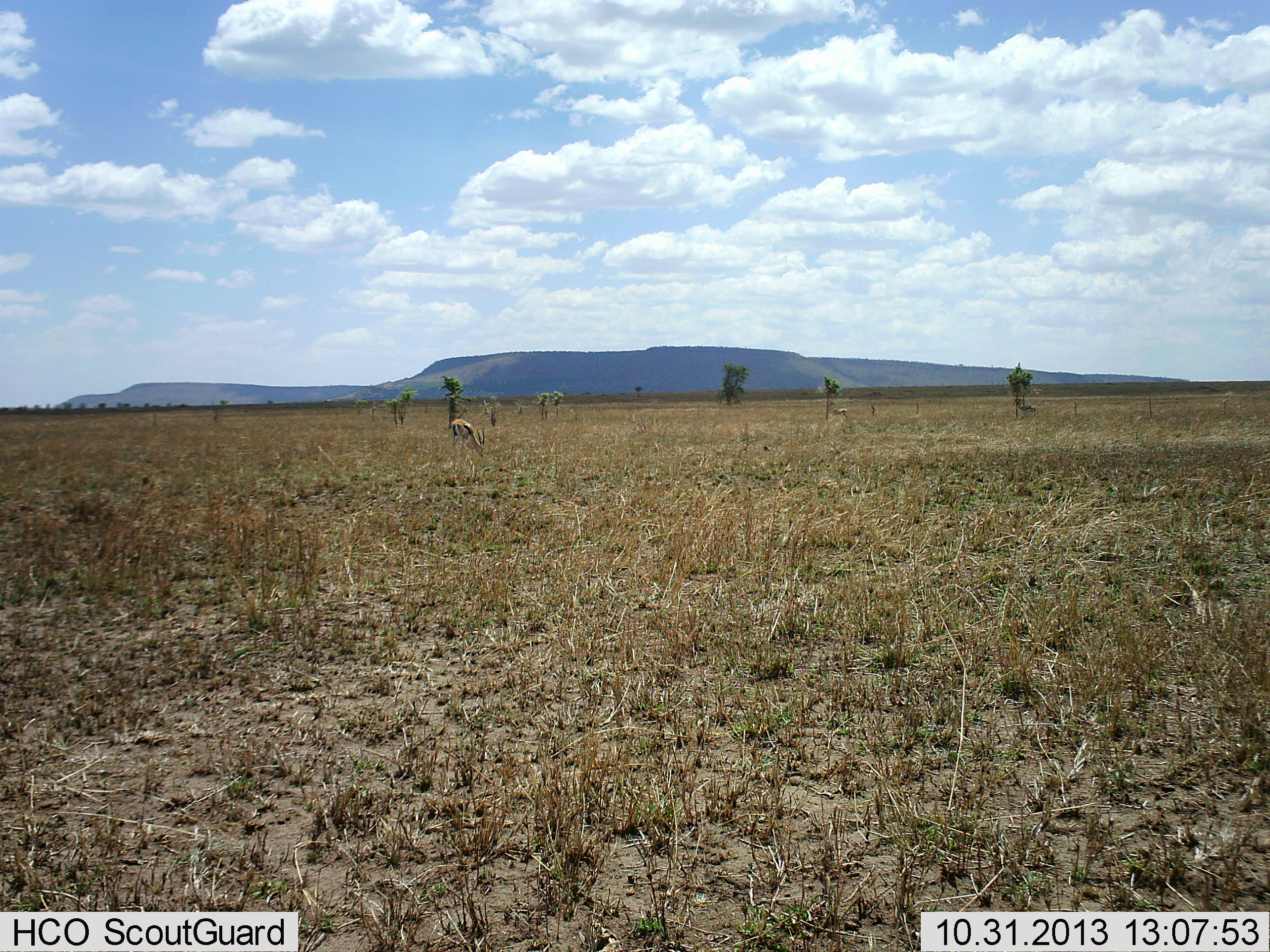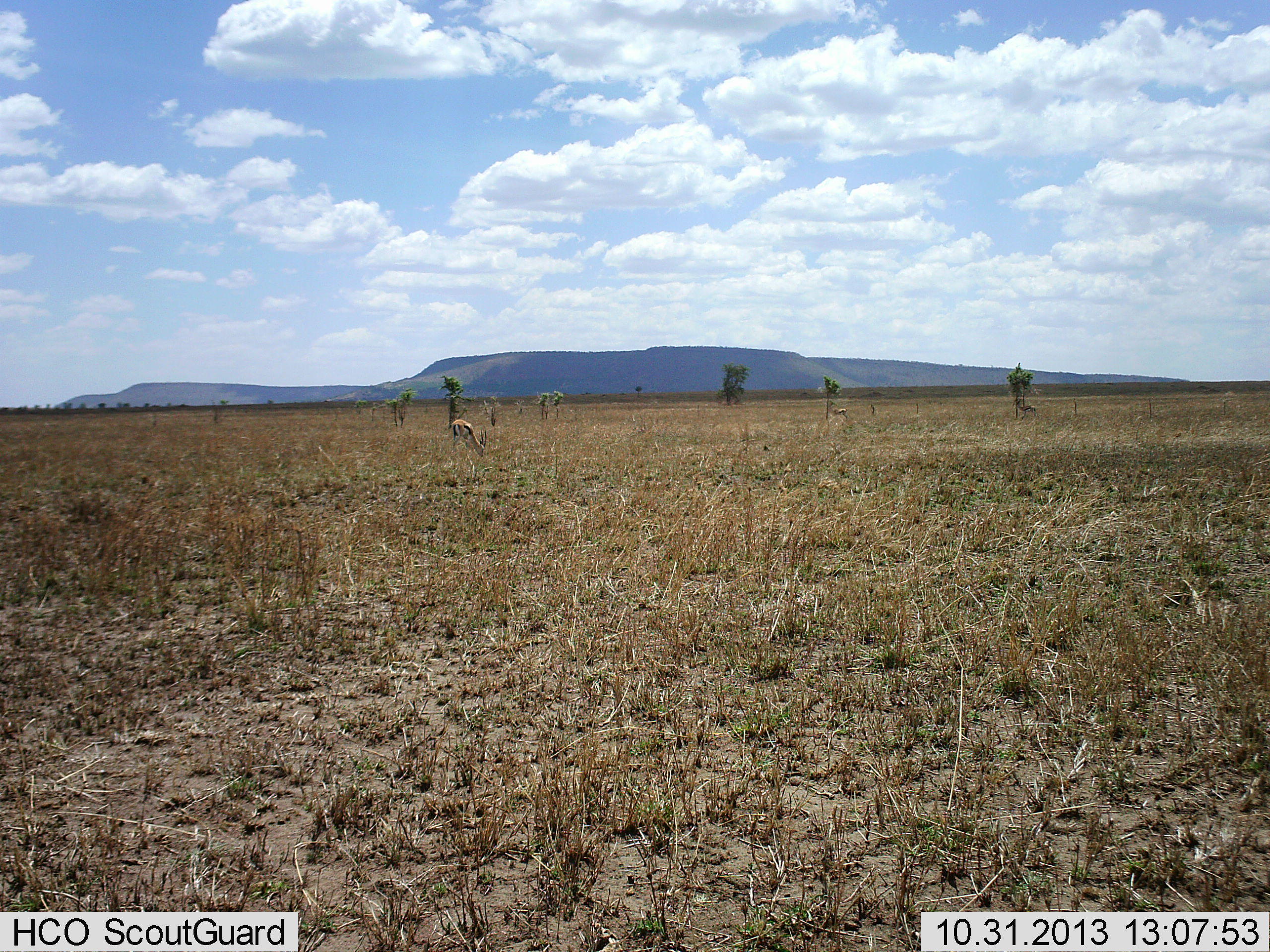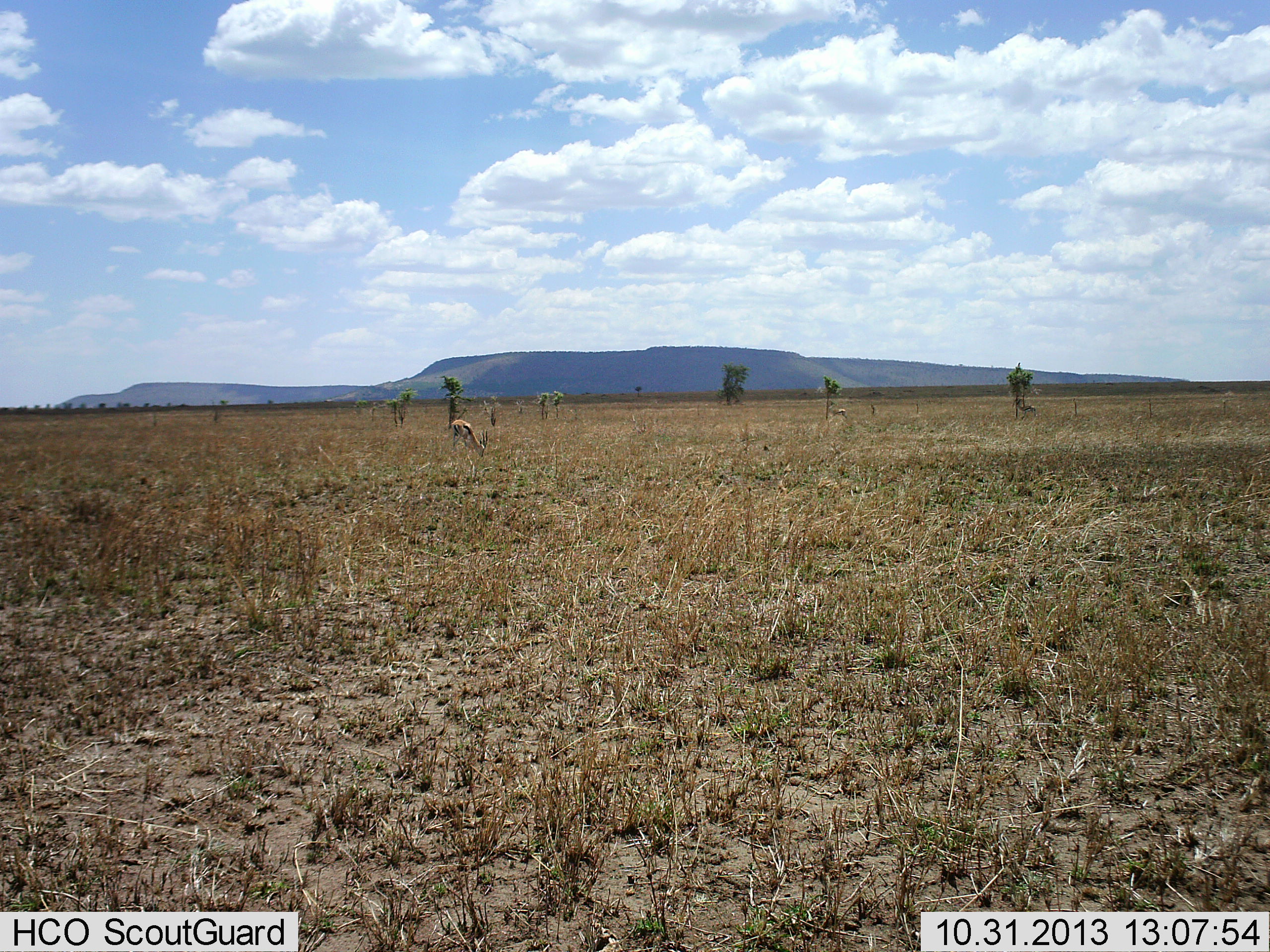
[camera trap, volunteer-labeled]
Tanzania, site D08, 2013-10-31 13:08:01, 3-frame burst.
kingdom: Animalia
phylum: Chordata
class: Mammalia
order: Artiodactyla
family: Bovidae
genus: Eudorcas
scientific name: Eudorcas thomsonii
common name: thomson's gazelle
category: gazellethomsons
Gazellethomsons (thomson's gazelle) (Eudorcas thomsonii), count 1. Behavior (volunteer vote fractions): standing 20%, resting 0%, moving 0%, interacting 0%. Young present (vote fraction): 0%. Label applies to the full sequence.